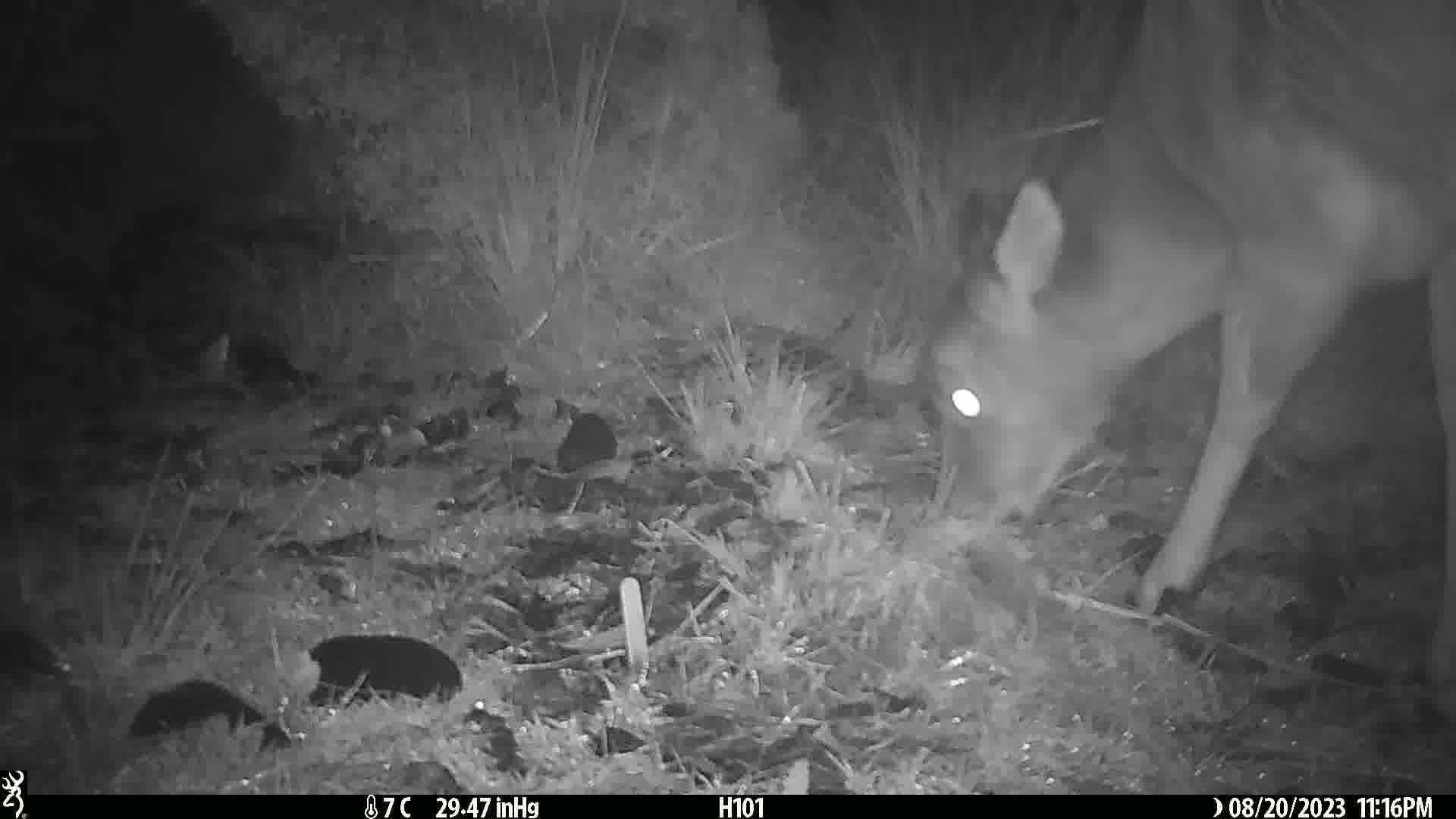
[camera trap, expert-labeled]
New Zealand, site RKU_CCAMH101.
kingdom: Animalia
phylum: Chordata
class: Mammalia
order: Artiodactyla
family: Cervidae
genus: Odocoileus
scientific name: Odocoileus virginianus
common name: white-tailed deer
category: white tailed deer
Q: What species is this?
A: White tailed deer (white-tailed deer) (Odocoileus virginianus).